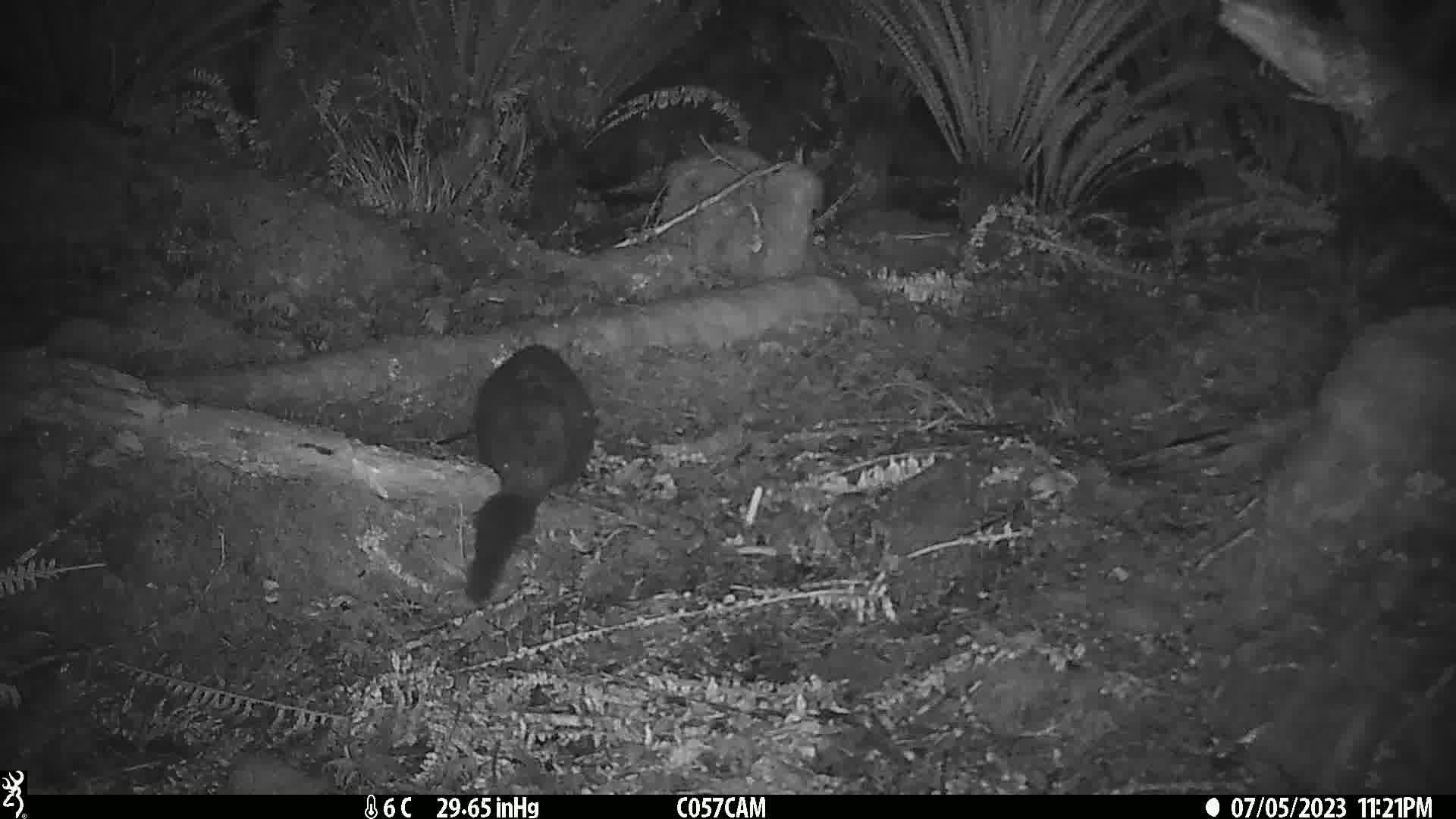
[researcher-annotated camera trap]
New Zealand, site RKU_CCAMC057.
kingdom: Animalia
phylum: Chordata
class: Mammalia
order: Diprotodontia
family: Phalangeridae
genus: Trichosurus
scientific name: Trichosurus vulpecula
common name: common brushtail possum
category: possum